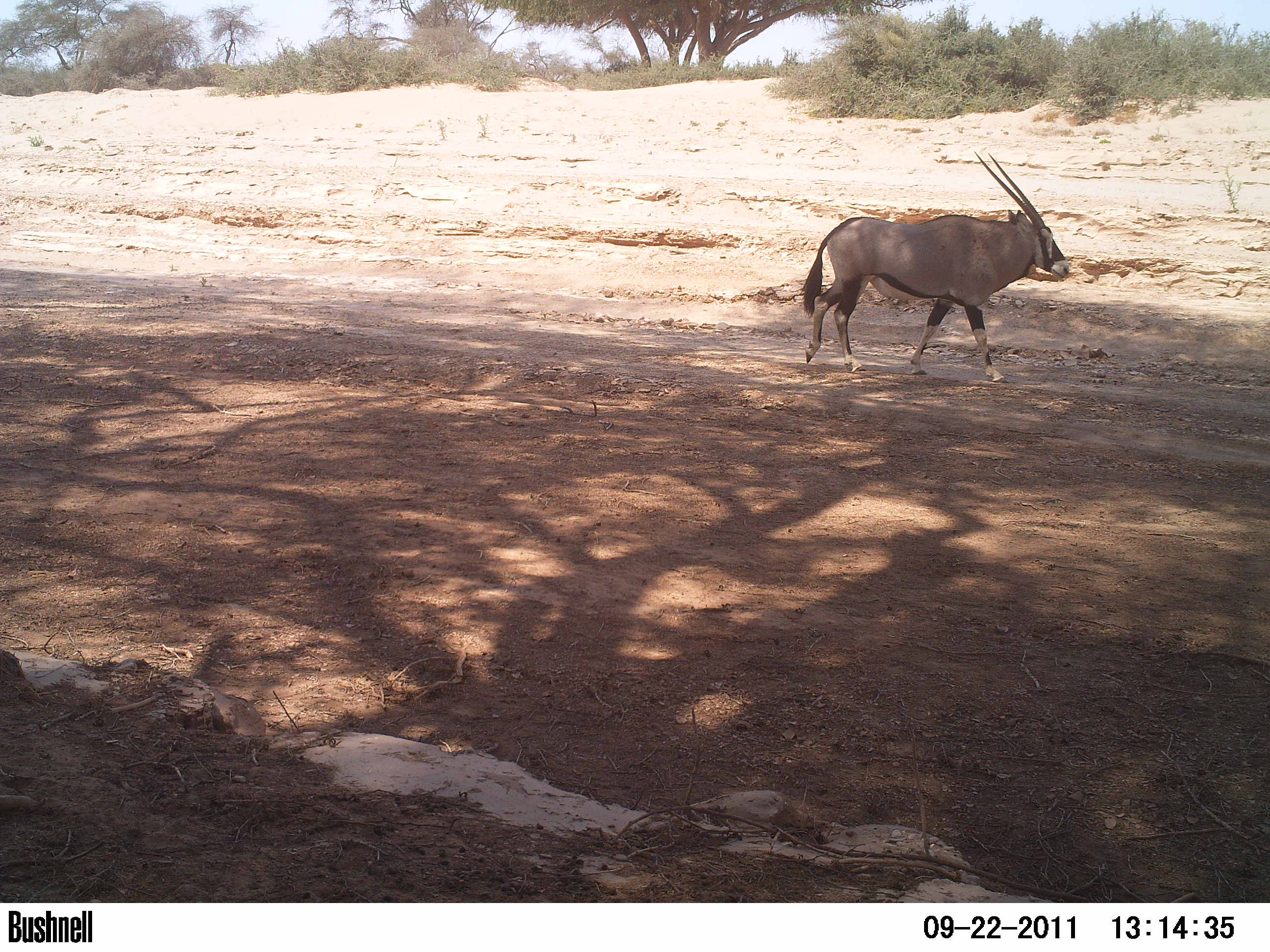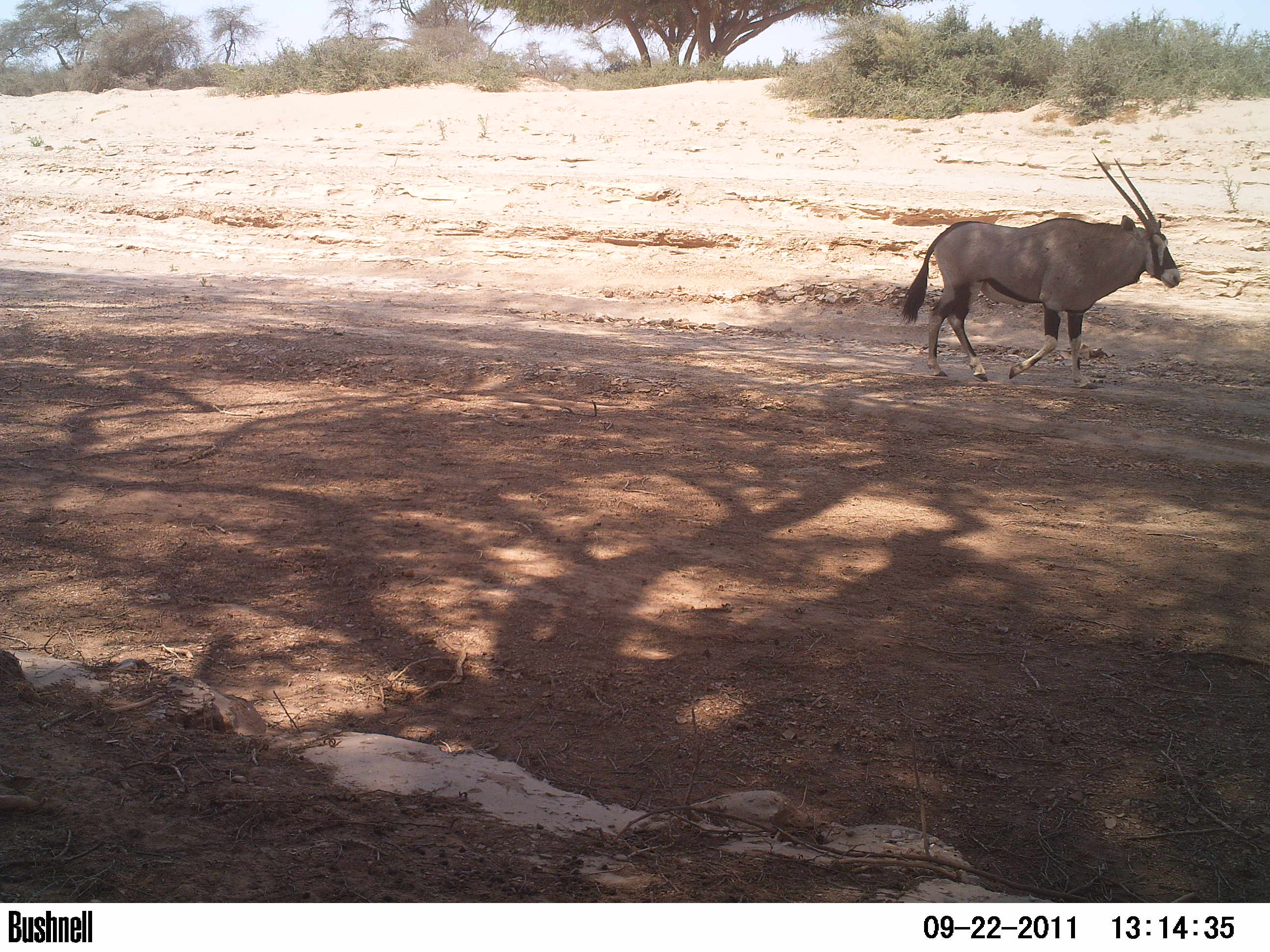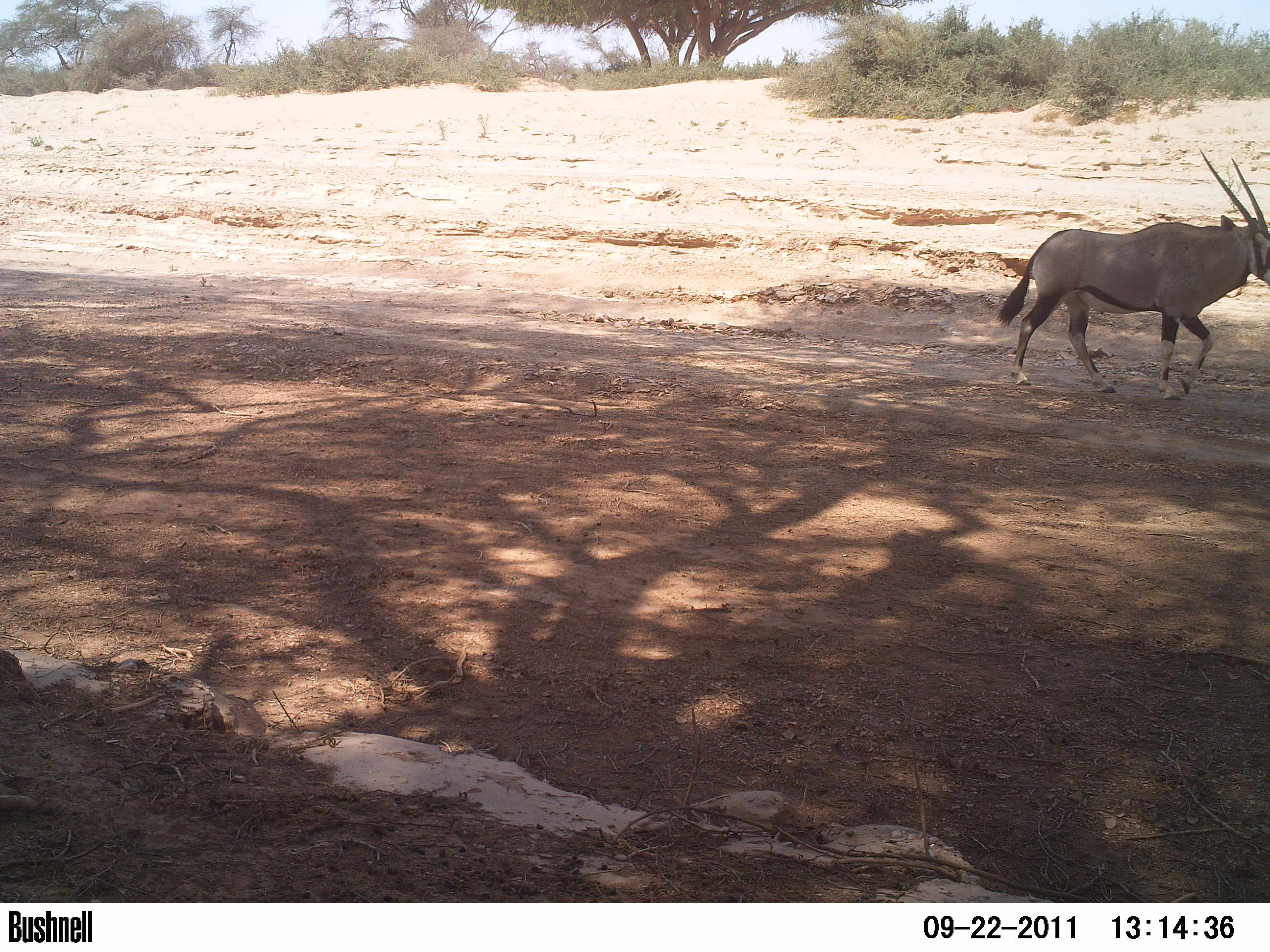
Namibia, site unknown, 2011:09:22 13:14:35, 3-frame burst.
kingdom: Animalia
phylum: Chordata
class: Mammalia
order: Artiodactyla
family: Bovidae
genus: Oryx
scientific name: Oryx gazella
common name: gemsbok